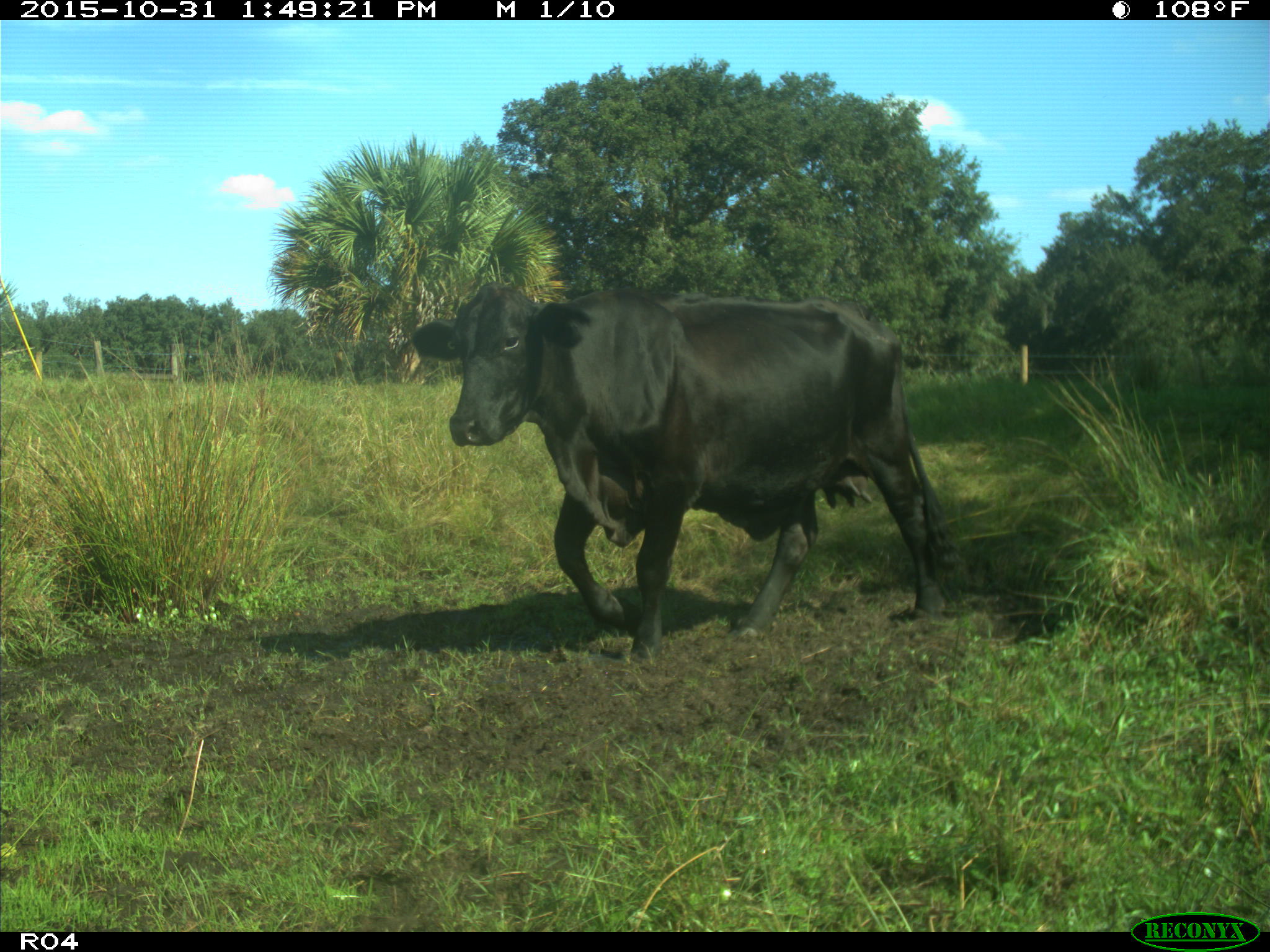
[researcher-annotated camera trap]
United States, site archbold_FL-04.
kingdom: Animalia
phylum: Chordata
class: Mammalia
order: Artiodactyla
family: Bovidae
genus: Bos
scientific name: Bos taurus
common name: domestic cow